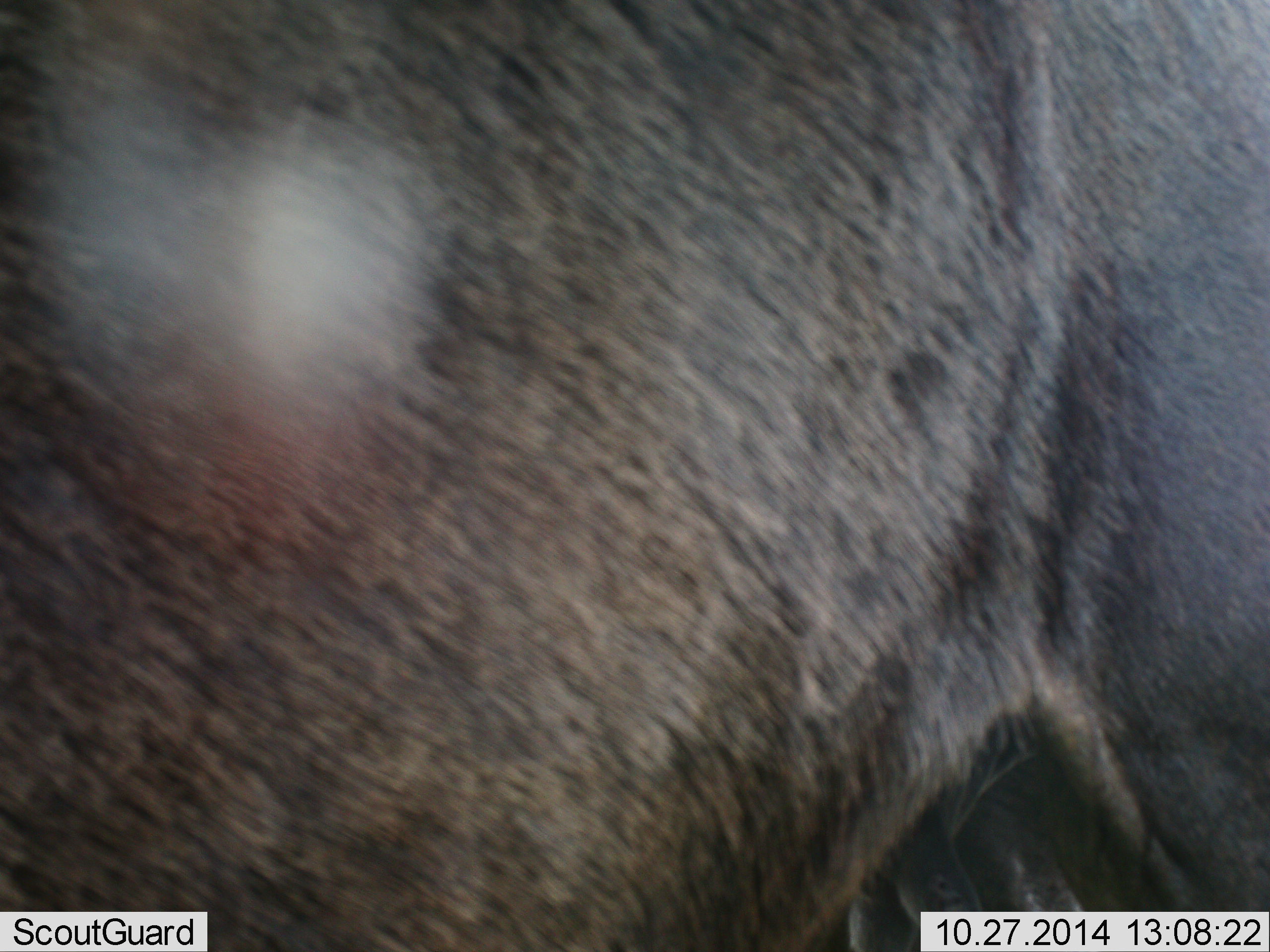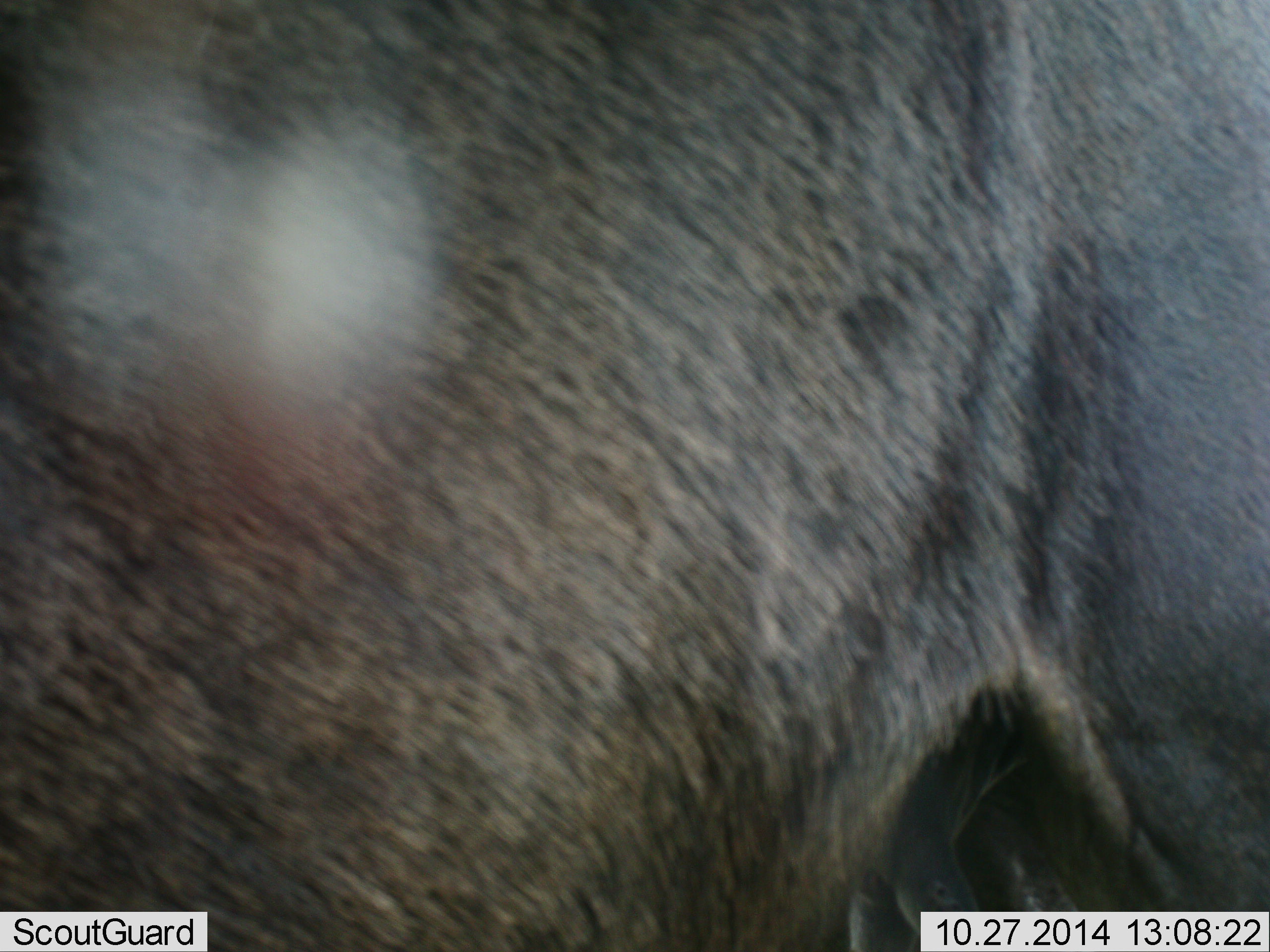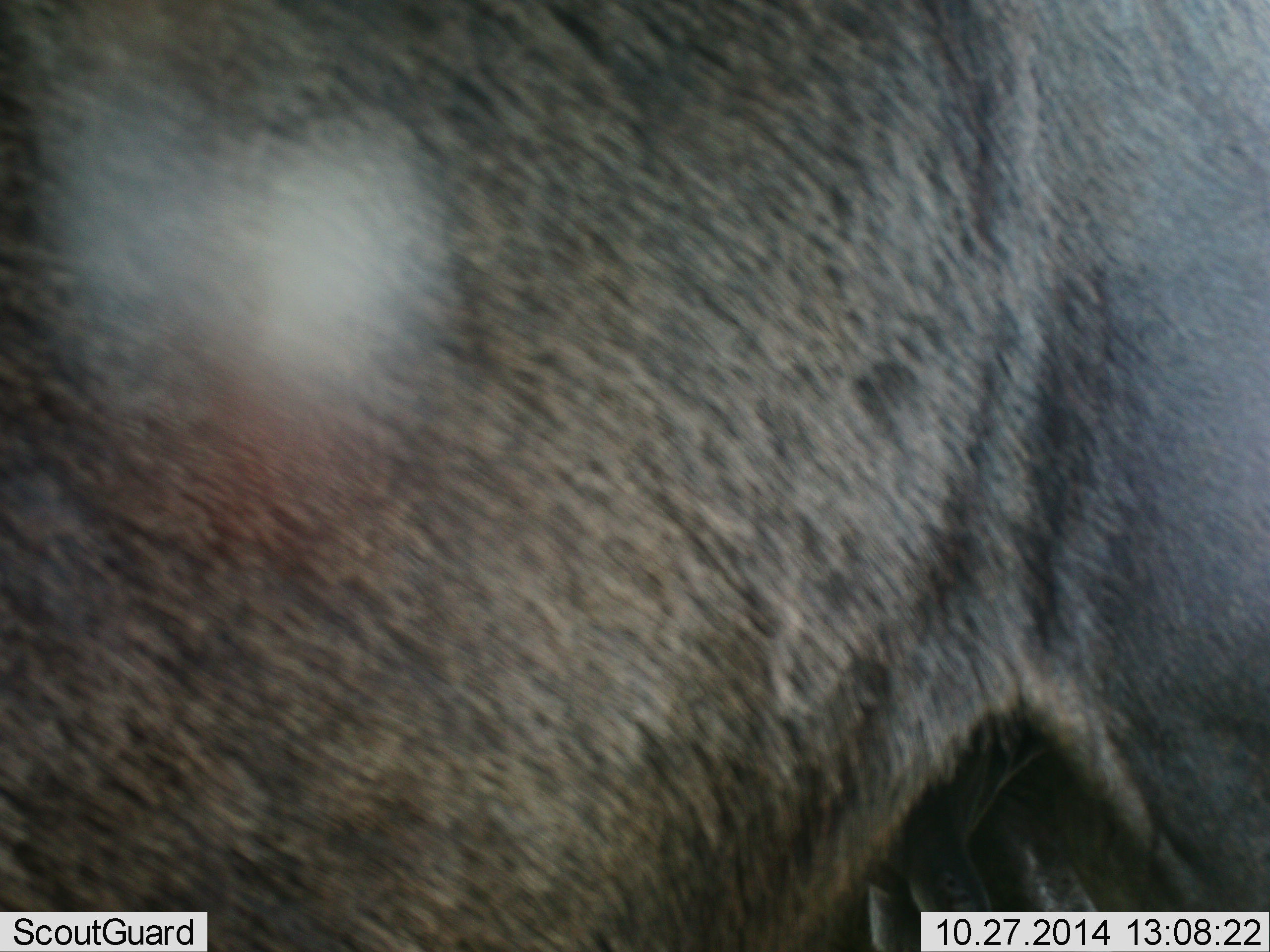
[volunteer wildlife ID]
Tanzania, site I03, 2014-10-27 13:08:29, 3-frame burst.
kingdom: Animalia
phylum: Chordata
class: Mammalia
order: Artiodactyla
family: Bovidae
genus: Connochaetes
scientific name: Connochaetes taurinus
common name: blue wildebeest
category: wildebeest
Wildebeest (blue wildebeest) (Connochaetes taurinus), count 1. Behavior (volunteer vote fractions): standing 100%, resting 0%, moving 0%, interacting 0%. Young present (vote fraction): 0%. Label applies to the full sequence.